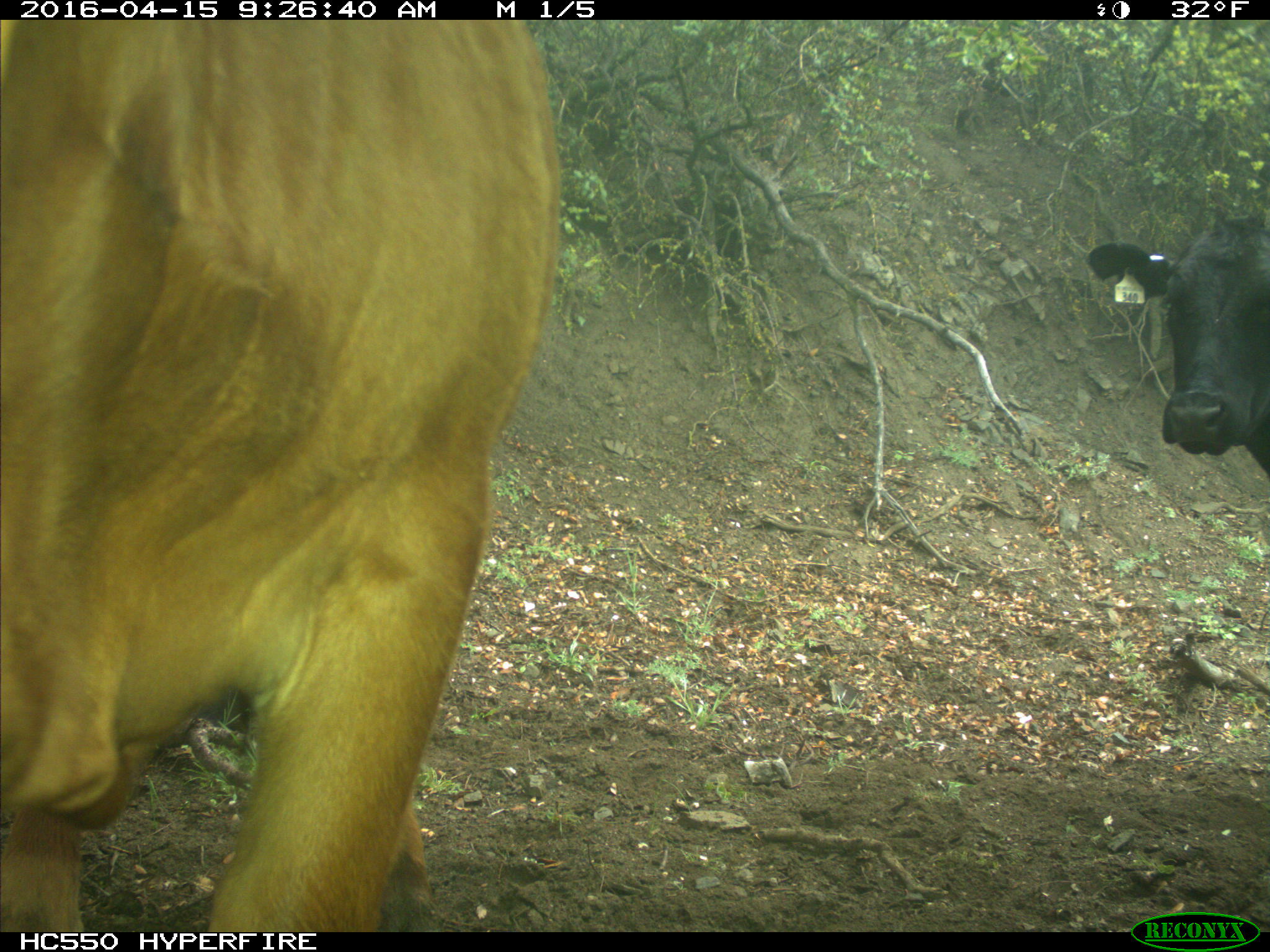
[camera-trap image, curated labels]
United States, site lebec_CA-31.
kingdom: Animalia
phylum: Chordata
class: Mammalia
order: Artiodactyla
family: Bovidae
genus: Bos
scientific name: Bos taurus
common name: domestic cow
Bos taurus (domestic cow).